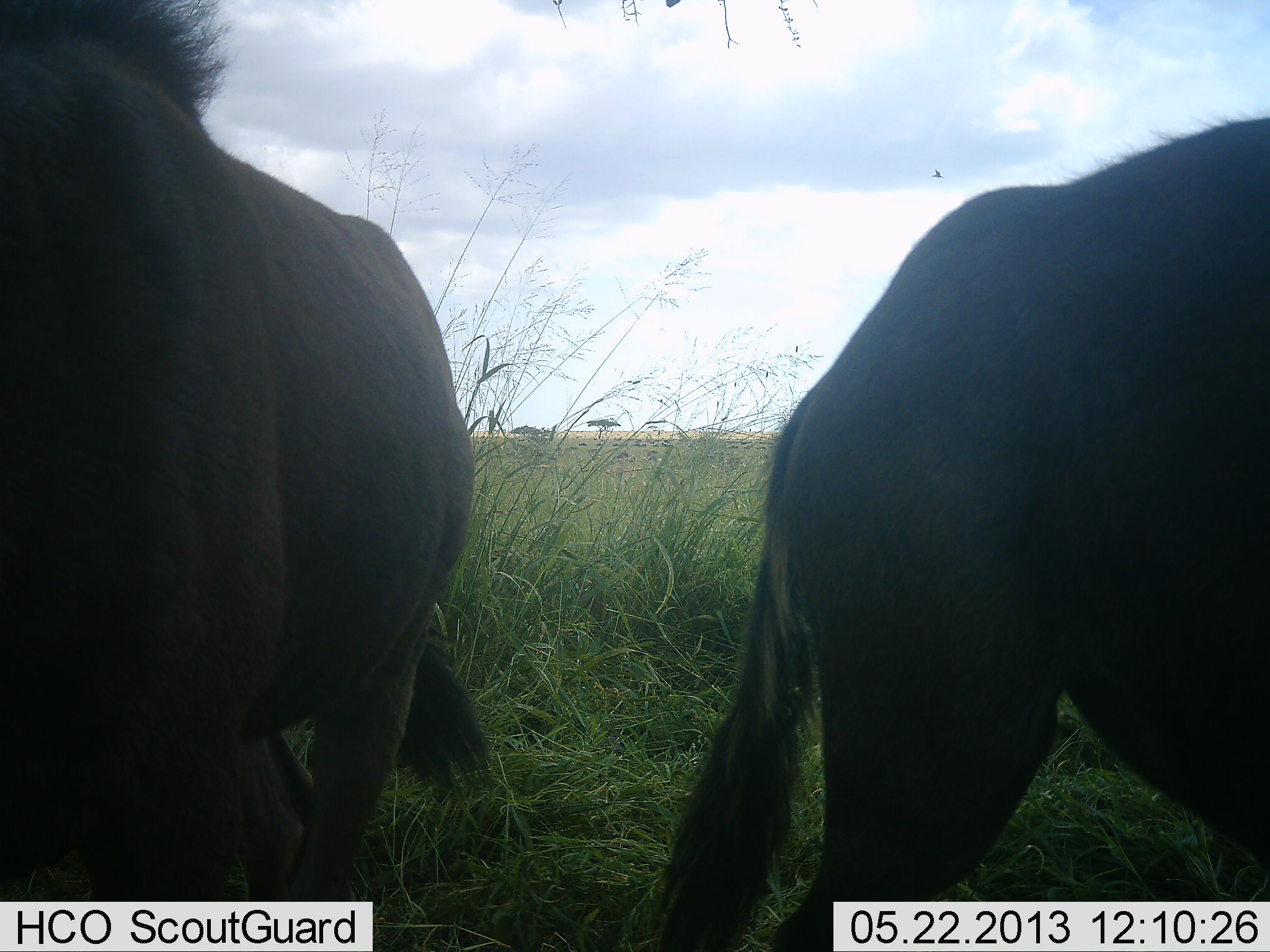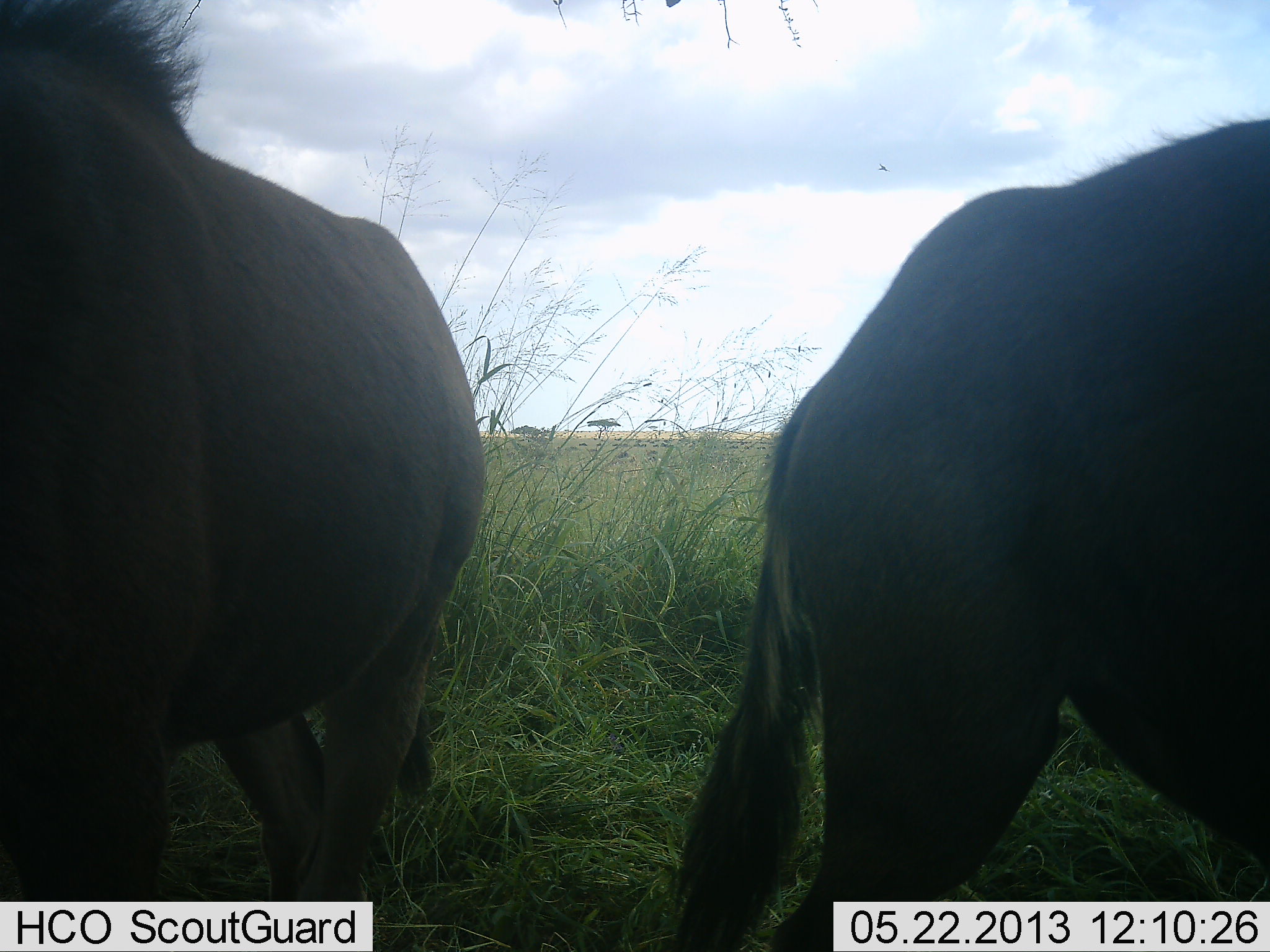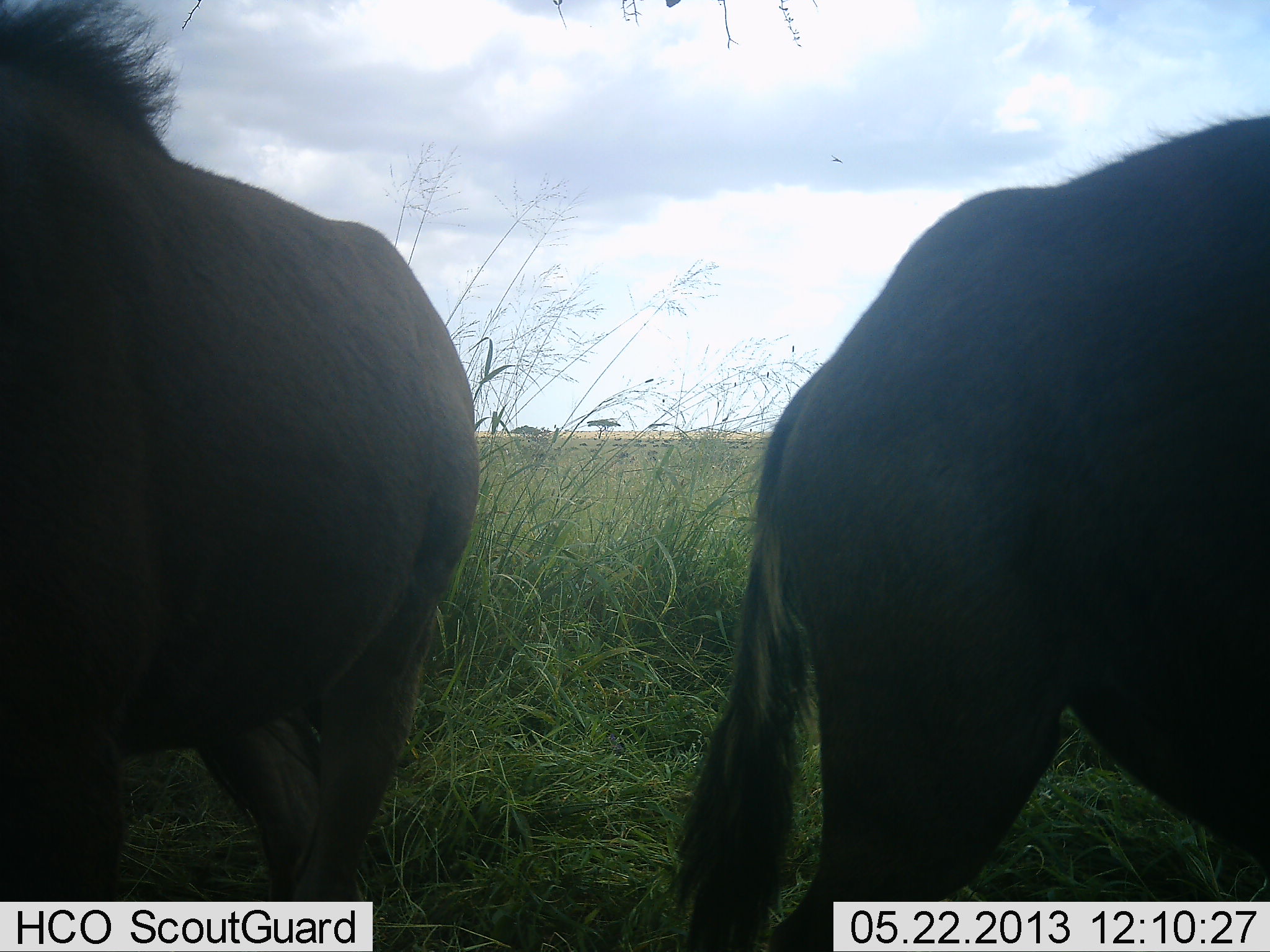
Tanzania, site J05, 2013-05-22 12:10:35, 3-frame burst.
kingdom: Animalia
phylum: Chordata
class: Mammalia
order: Artiodactyla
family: Bovidae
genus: Connochaetes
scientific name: Connochaetes taurinus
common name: blue wildebeest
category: wildebeest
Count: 2.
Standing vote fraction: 96%.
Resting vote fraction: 0%.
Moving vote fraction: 4%.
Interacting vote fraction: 0%.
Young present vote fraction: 0%.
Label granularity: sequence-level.